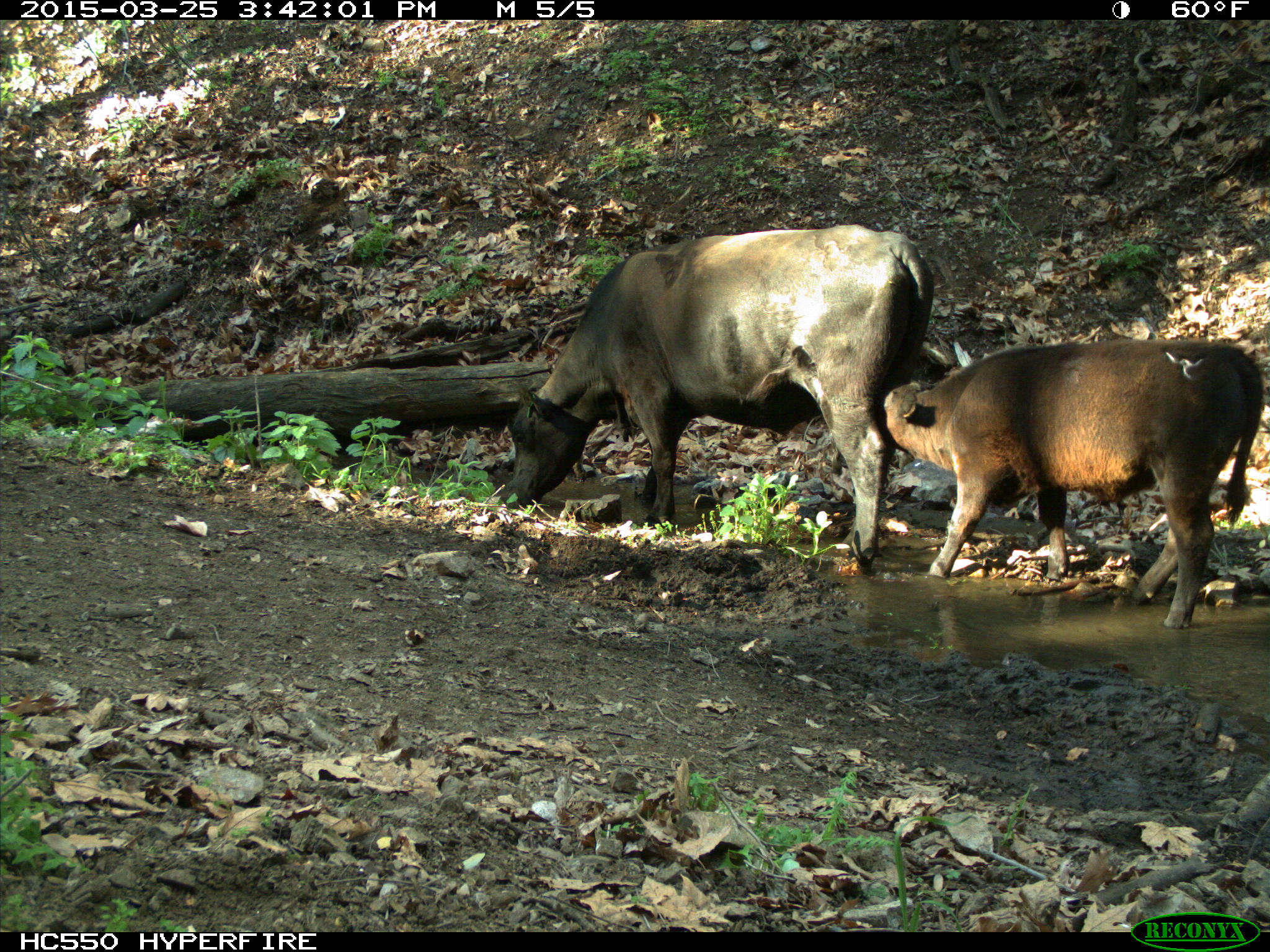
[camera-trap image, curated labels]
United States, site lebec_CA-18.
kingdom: Animalia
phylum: Chordata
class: Mammalia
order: Artiodactyla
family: Bovidae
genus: Bos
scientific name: Bos taurus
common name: domestic cow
Bos taurus (domestic cow).